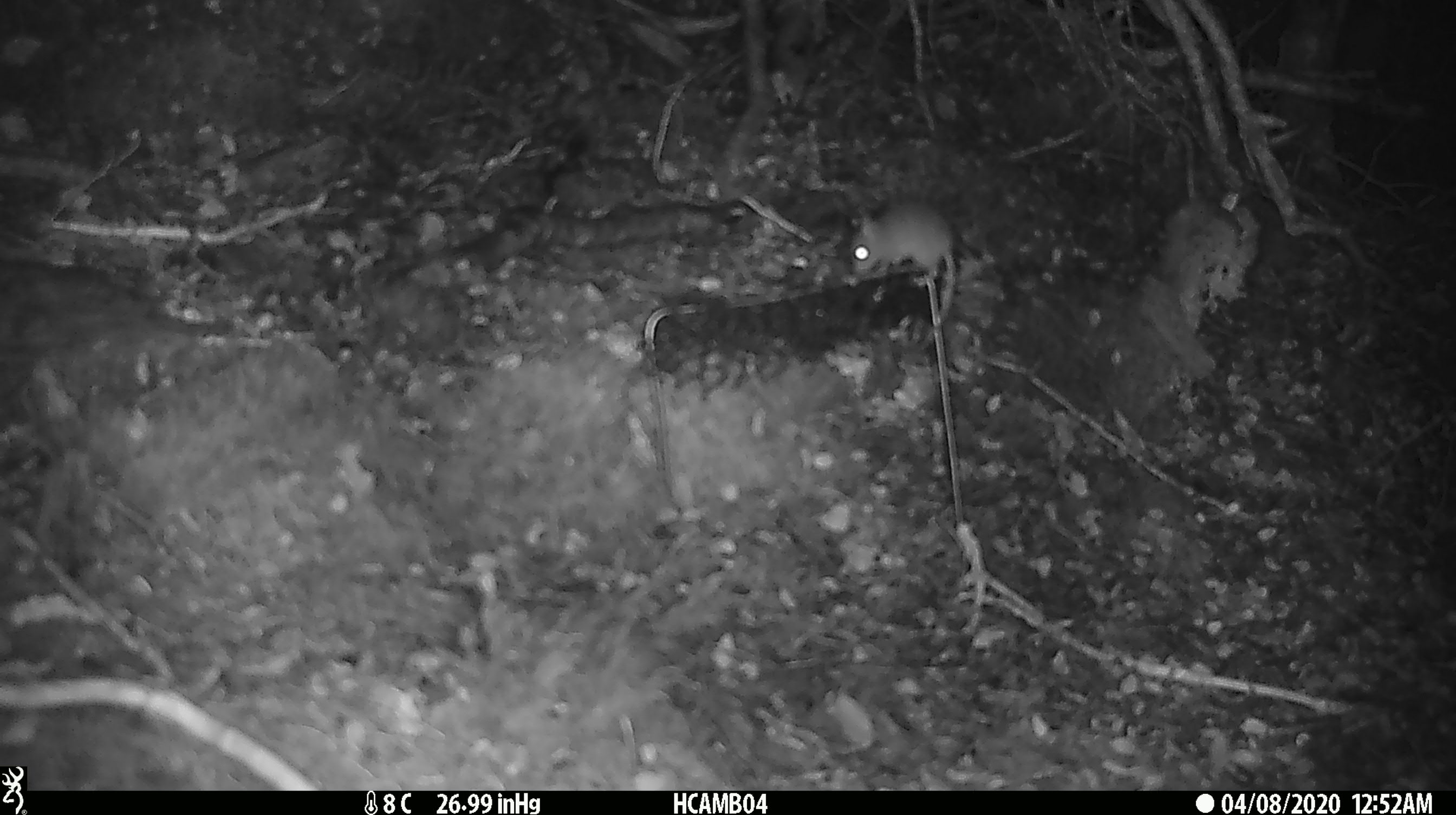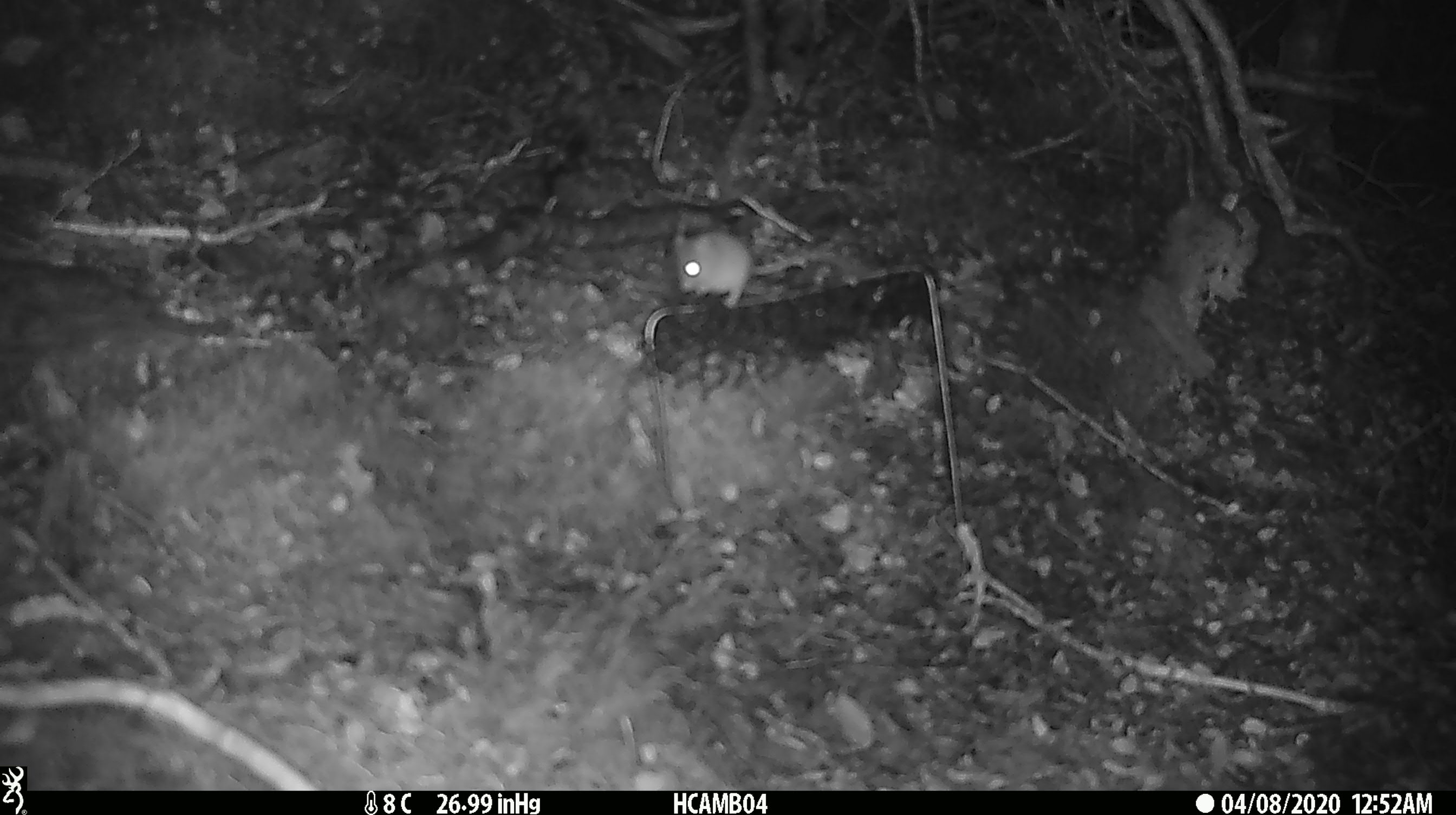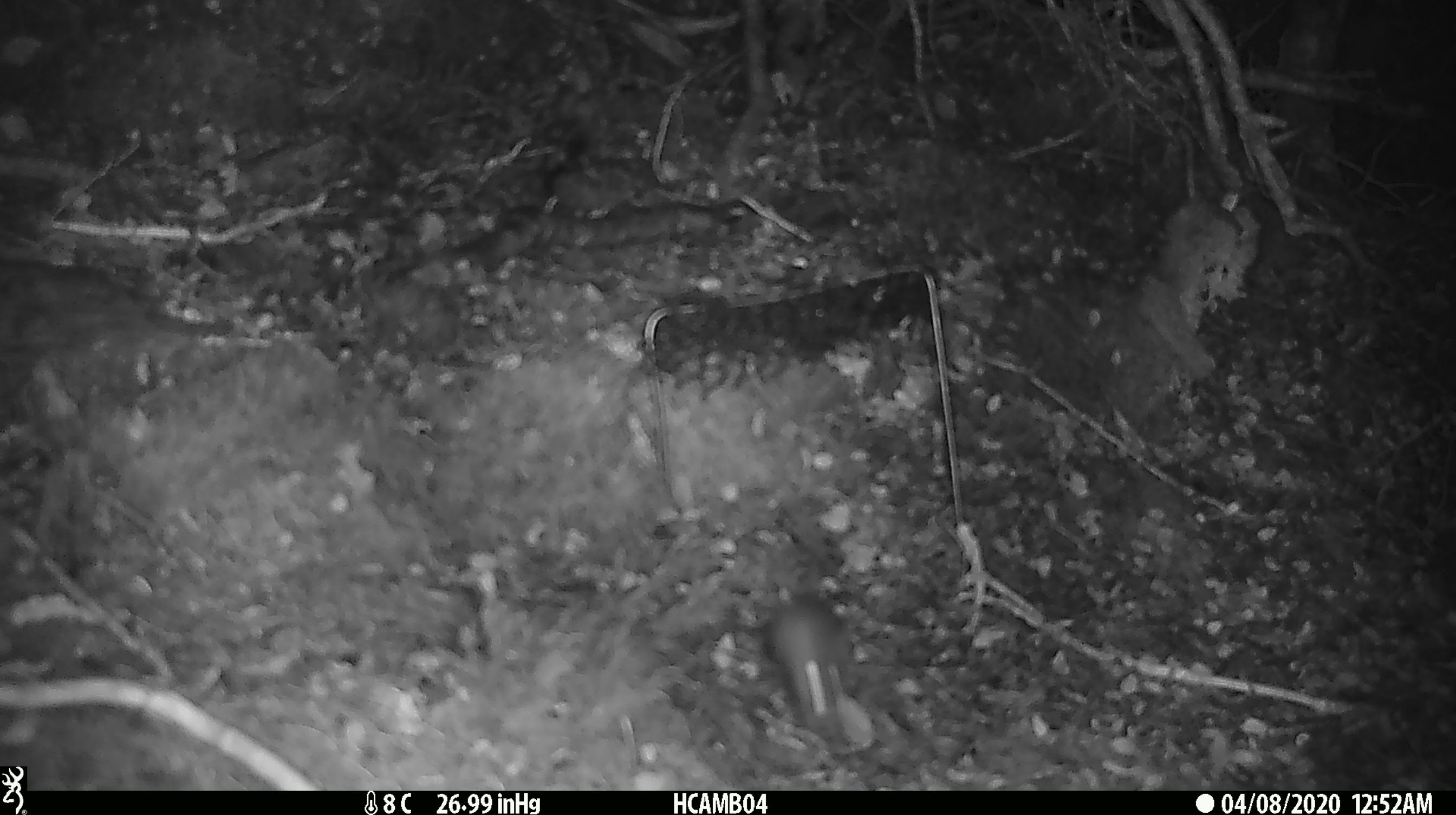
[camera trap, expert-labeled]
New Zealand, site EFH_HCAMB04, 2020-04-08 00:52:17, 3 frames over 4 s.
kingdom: Animalia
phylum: Chordata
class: Mammalia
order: Rodentia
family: Muridae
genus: Mus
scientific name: Mus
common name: mouse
Mouse (Mus).